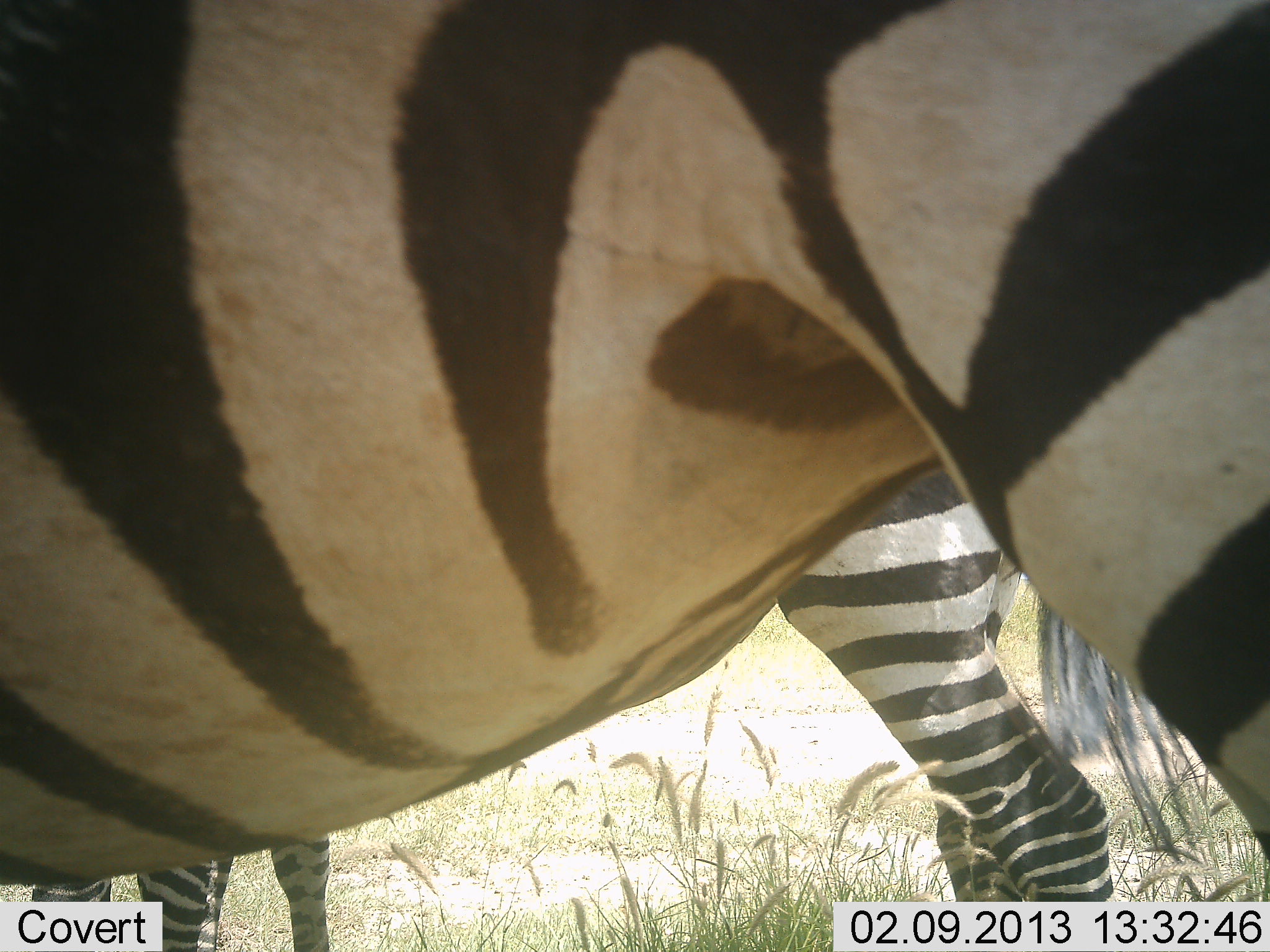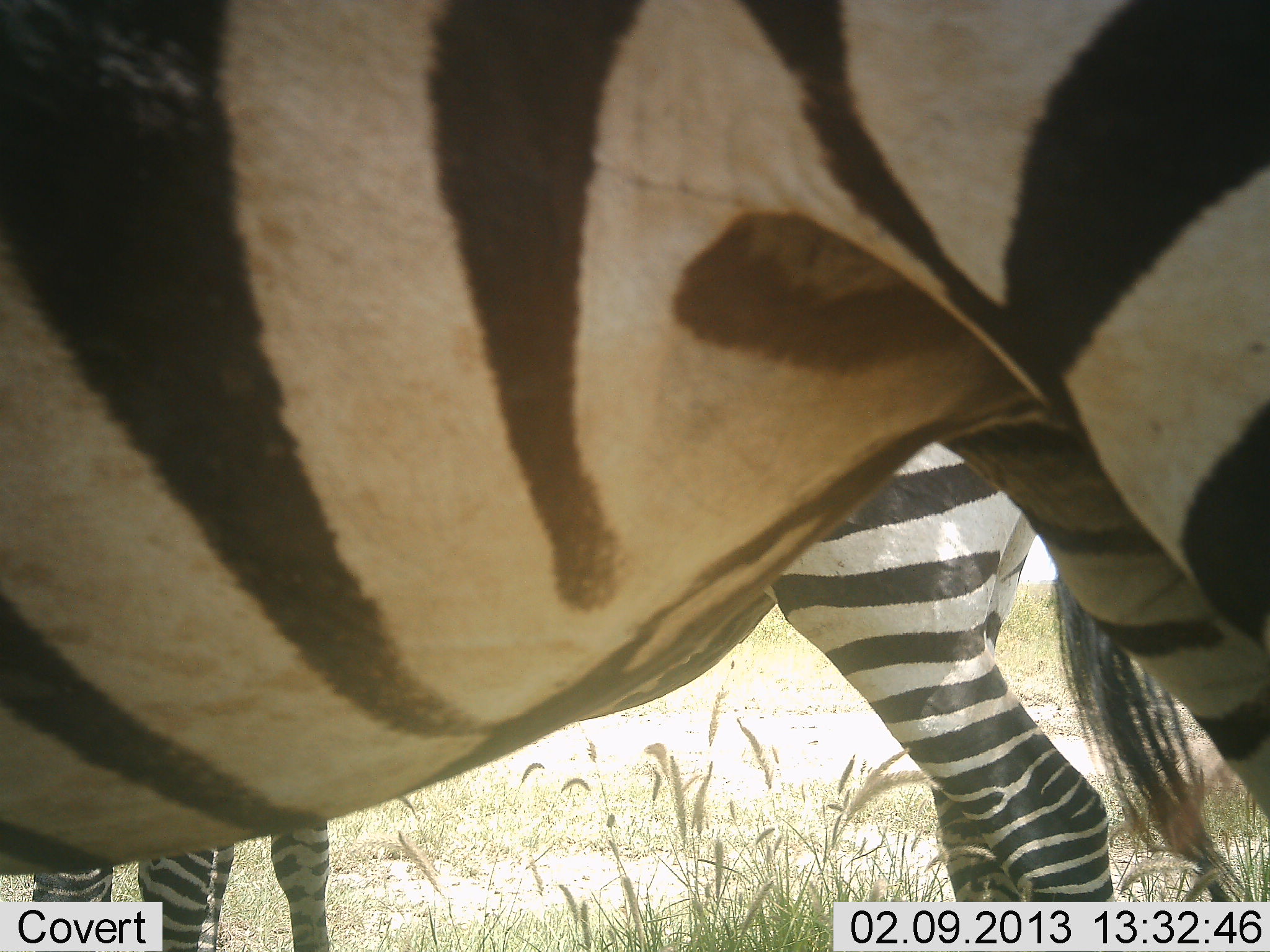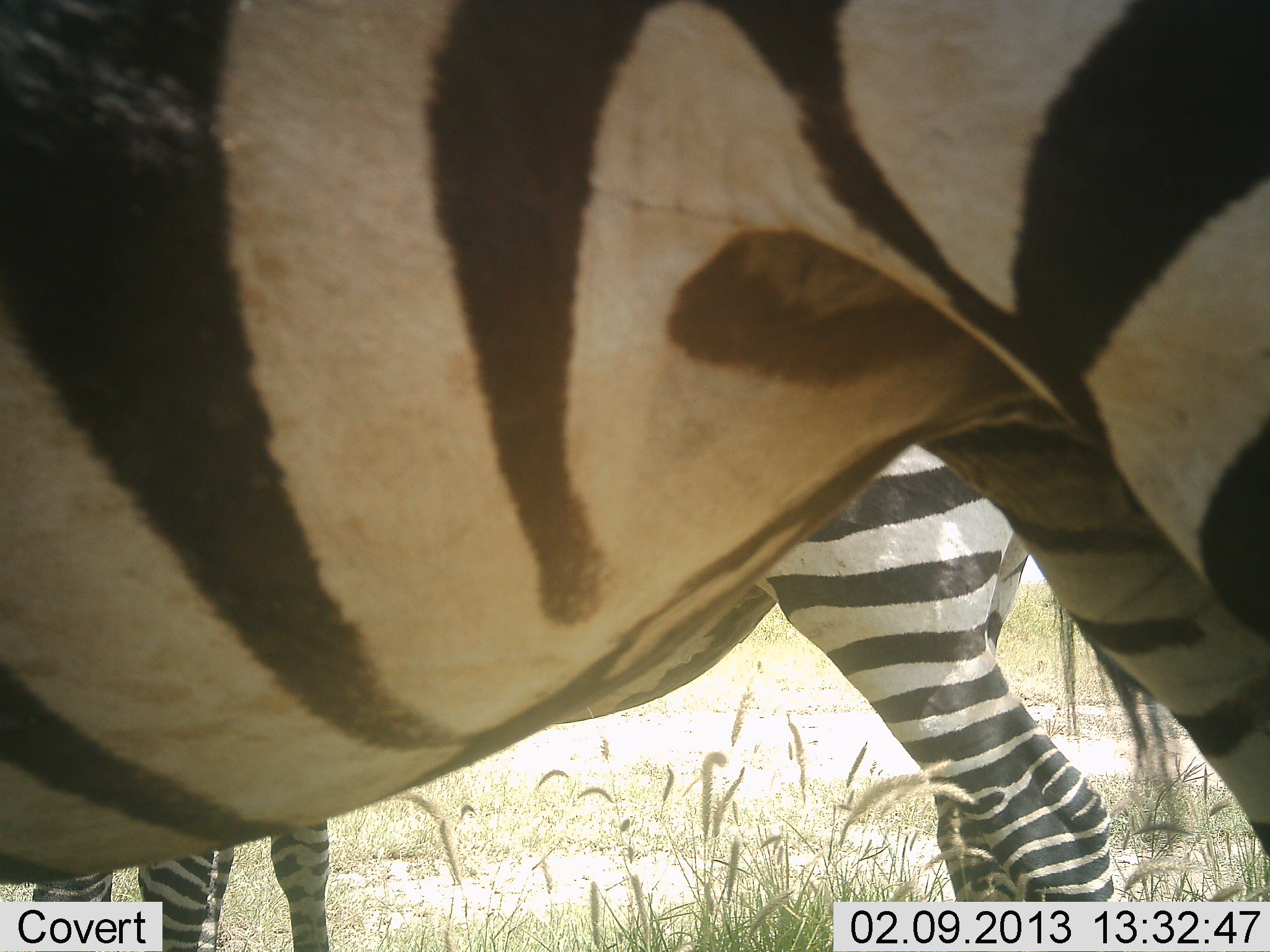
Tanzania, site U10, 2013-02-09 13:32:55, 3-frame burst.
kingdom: Animalia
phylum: Chordata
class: Mammalia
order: Perissodactyla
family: Equidae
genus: Equus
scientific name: Equus quagga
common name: plains zebra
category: zebra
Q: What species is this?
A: Zebra (plains zebra) (Equus quagga).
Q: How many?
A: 2.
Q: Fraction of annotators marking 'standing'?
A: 90%.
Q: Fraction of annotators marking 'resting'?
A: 2%.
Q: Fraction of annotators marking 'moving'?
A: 10%.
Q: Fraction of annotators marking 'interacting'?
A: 2%.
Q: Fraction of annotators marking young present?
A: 0%.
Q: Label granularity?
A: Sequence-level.